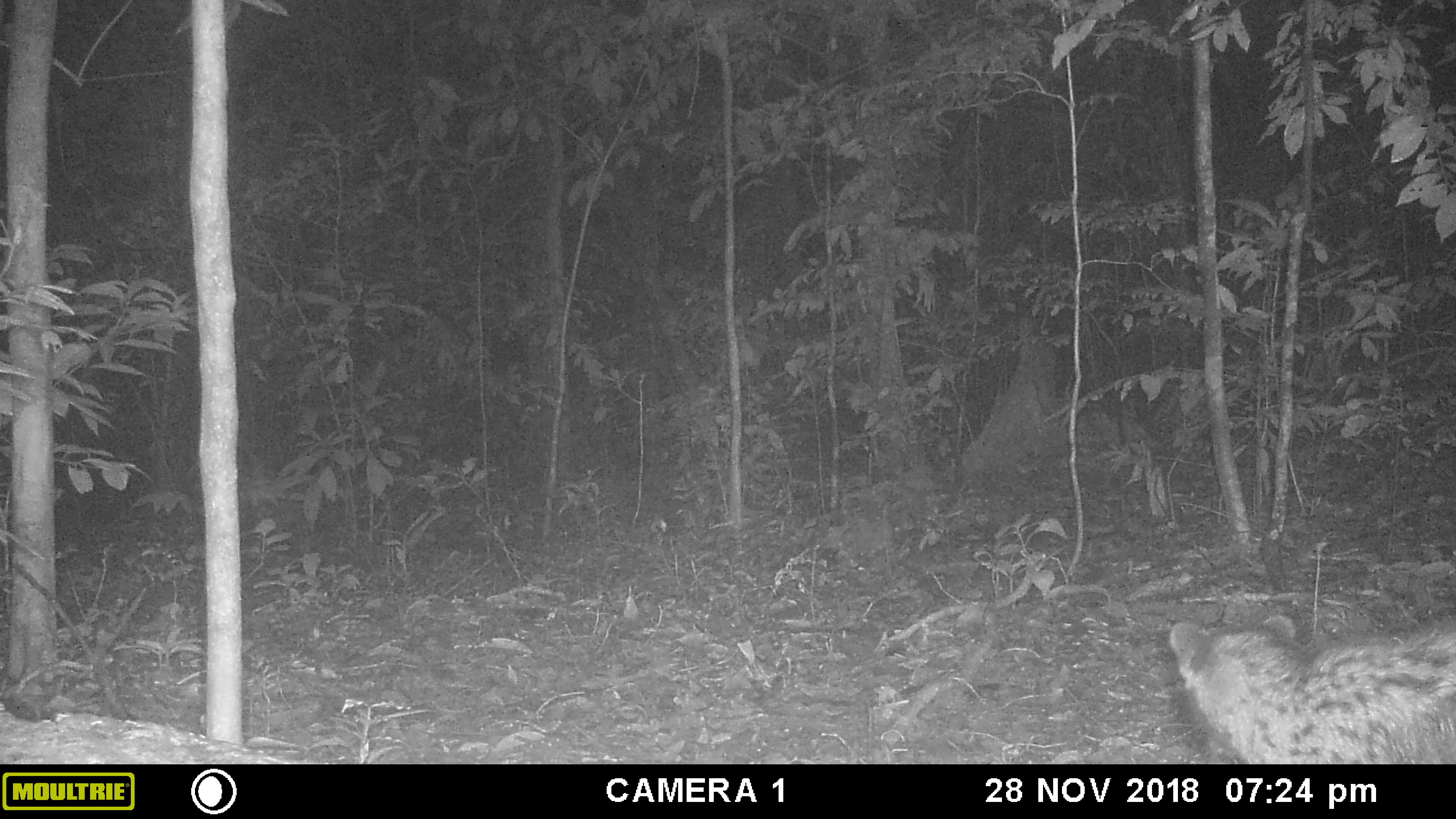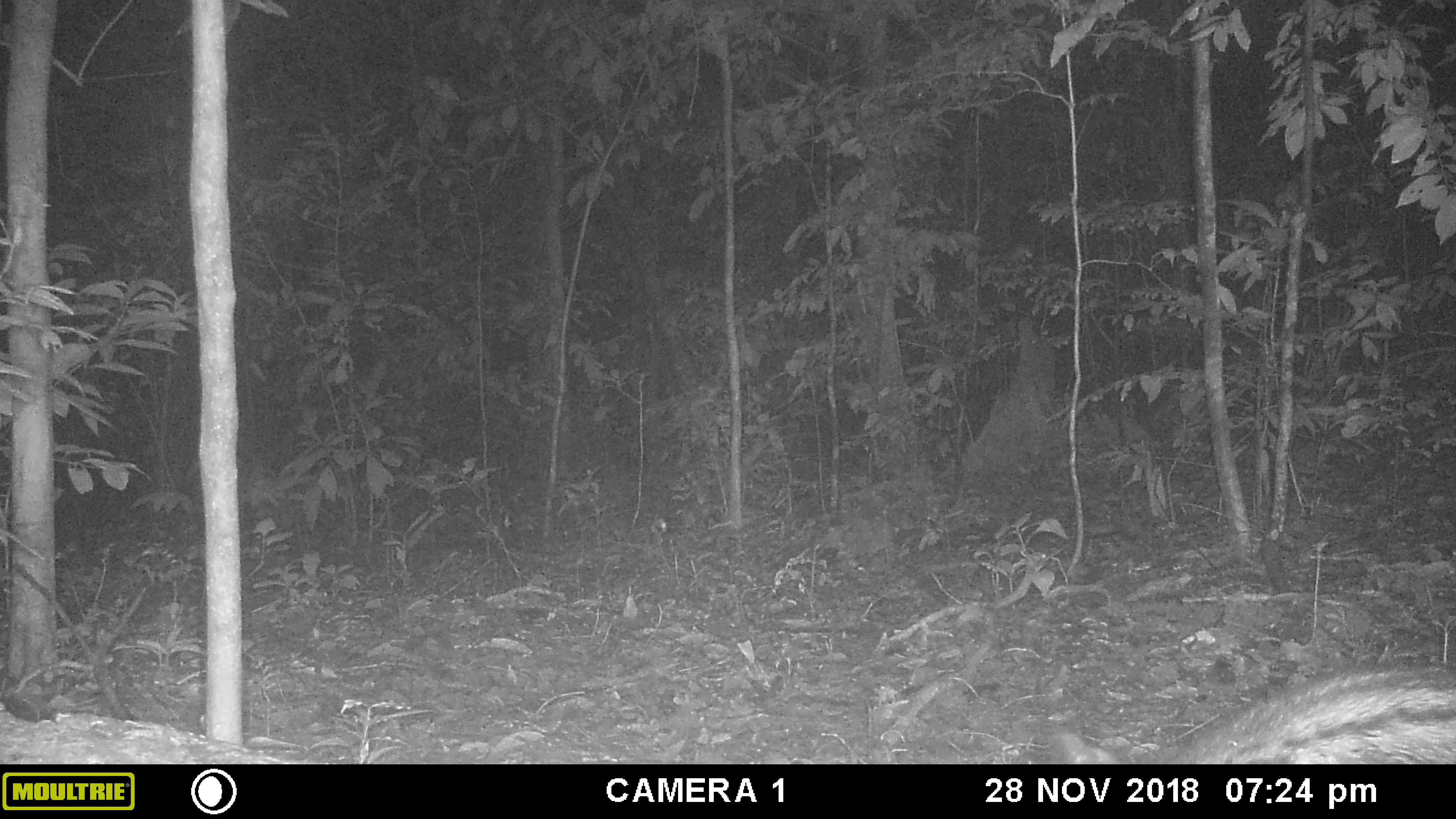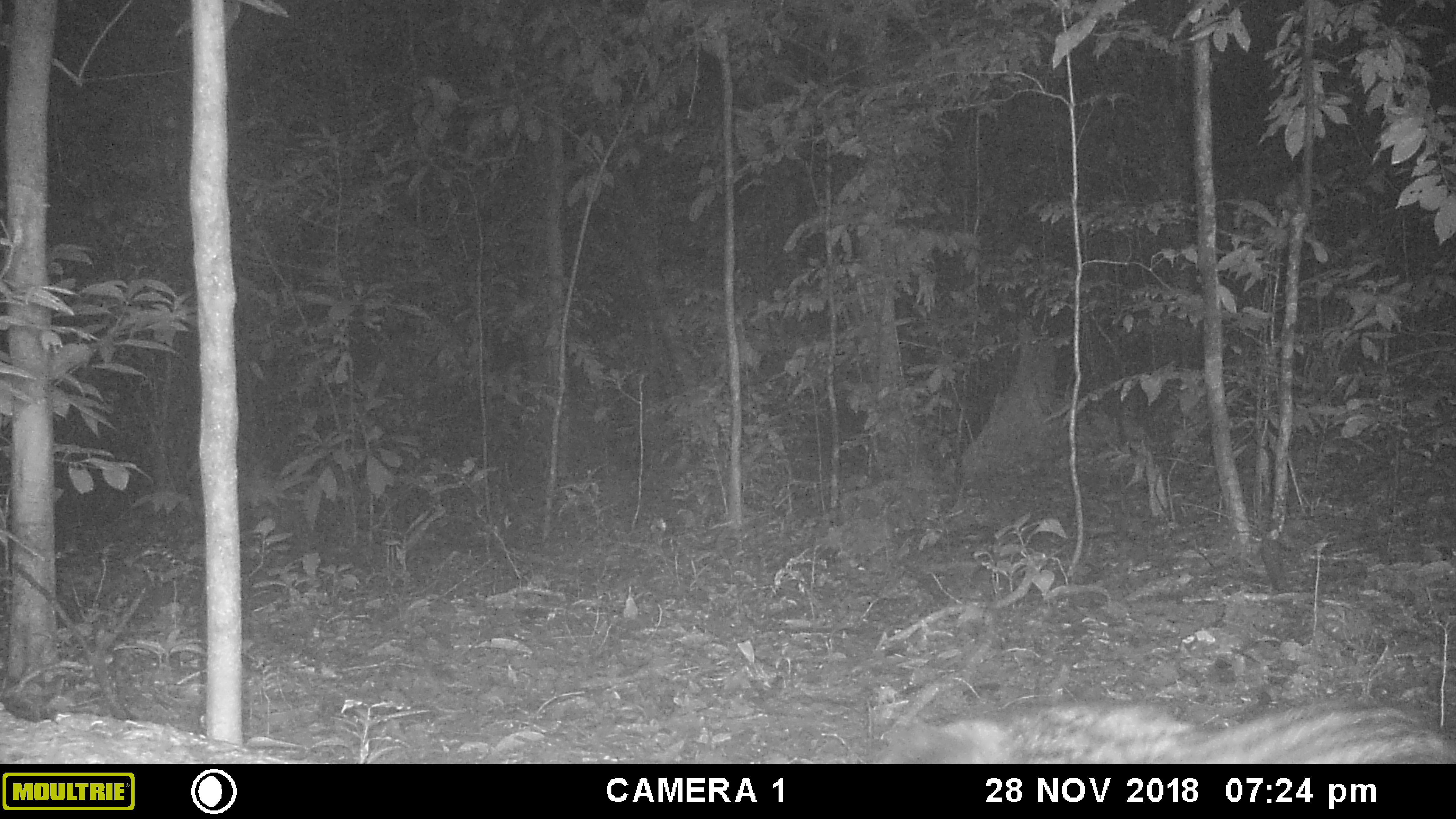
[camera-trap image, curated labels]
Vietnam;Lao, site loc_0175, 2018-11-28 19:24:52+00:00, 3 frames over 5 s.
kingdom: Animalia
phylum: Chordata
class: Mammalia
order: Carnivora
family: Viverridae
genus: Paradoxurus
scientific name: Paradoxurus hermaphroditus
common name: common palm civet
Common palm civet (Paradoxurus hermaphroditus). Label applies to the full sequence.